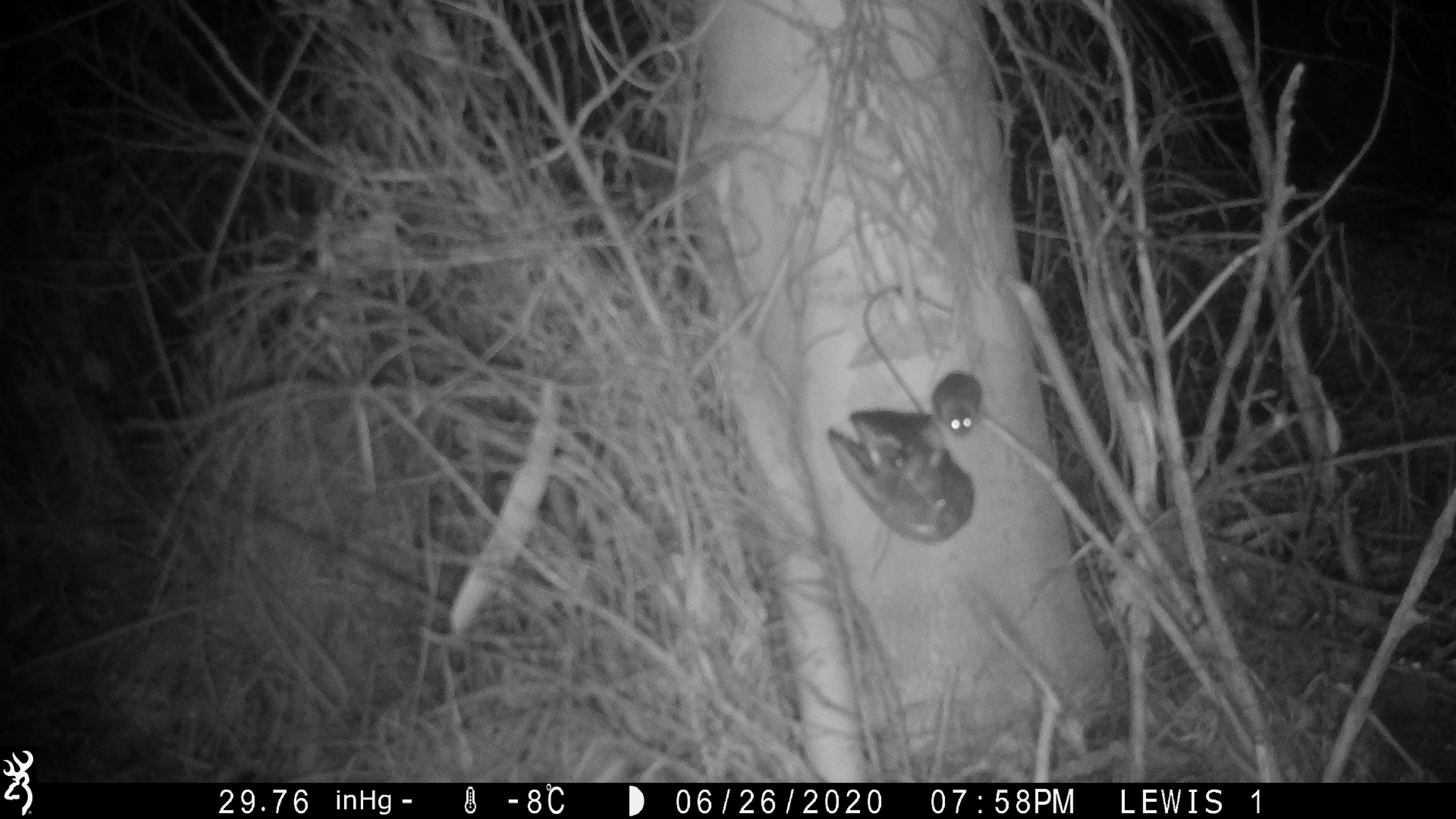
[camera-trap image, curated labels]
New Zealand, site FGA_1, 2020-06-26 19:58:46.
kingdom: Animalia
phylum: Chordata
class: Mammalia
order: Rodentia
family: Muridae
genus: Mus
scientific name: Mus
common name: mouse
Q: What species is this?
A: Mouse (Mus).